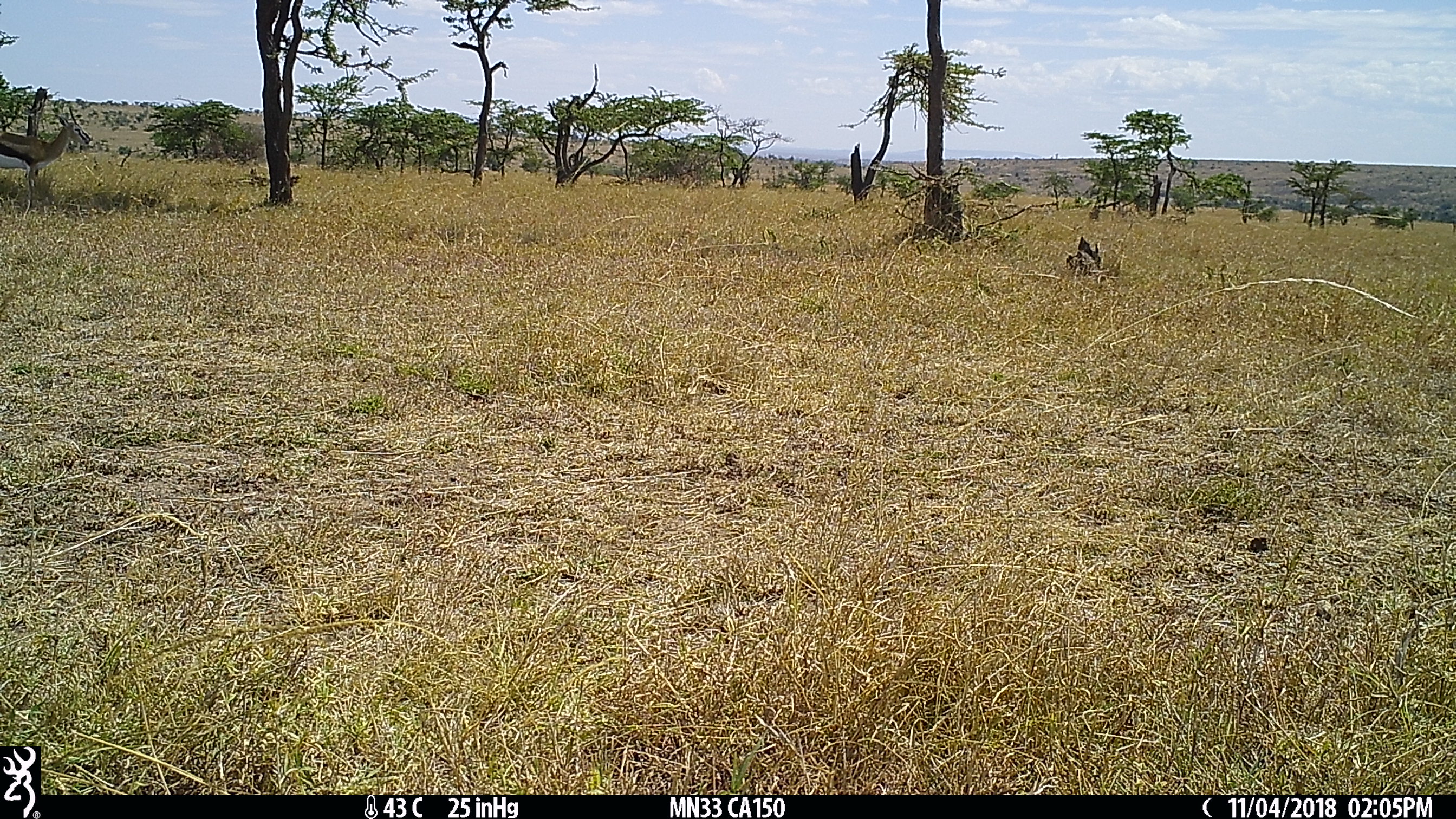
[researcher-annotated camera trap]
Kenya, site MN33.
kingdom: Animalia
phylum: Chordata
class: Mammalia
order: Artiodactyla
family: Bovidae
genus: Eudorcas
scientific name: Eudorcas thomsonii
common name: thomon's gazelle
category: gazelle thomsons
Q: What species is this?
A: Gazelle thomsons (thomon's gazelle) (Eudorcas thomsonii).